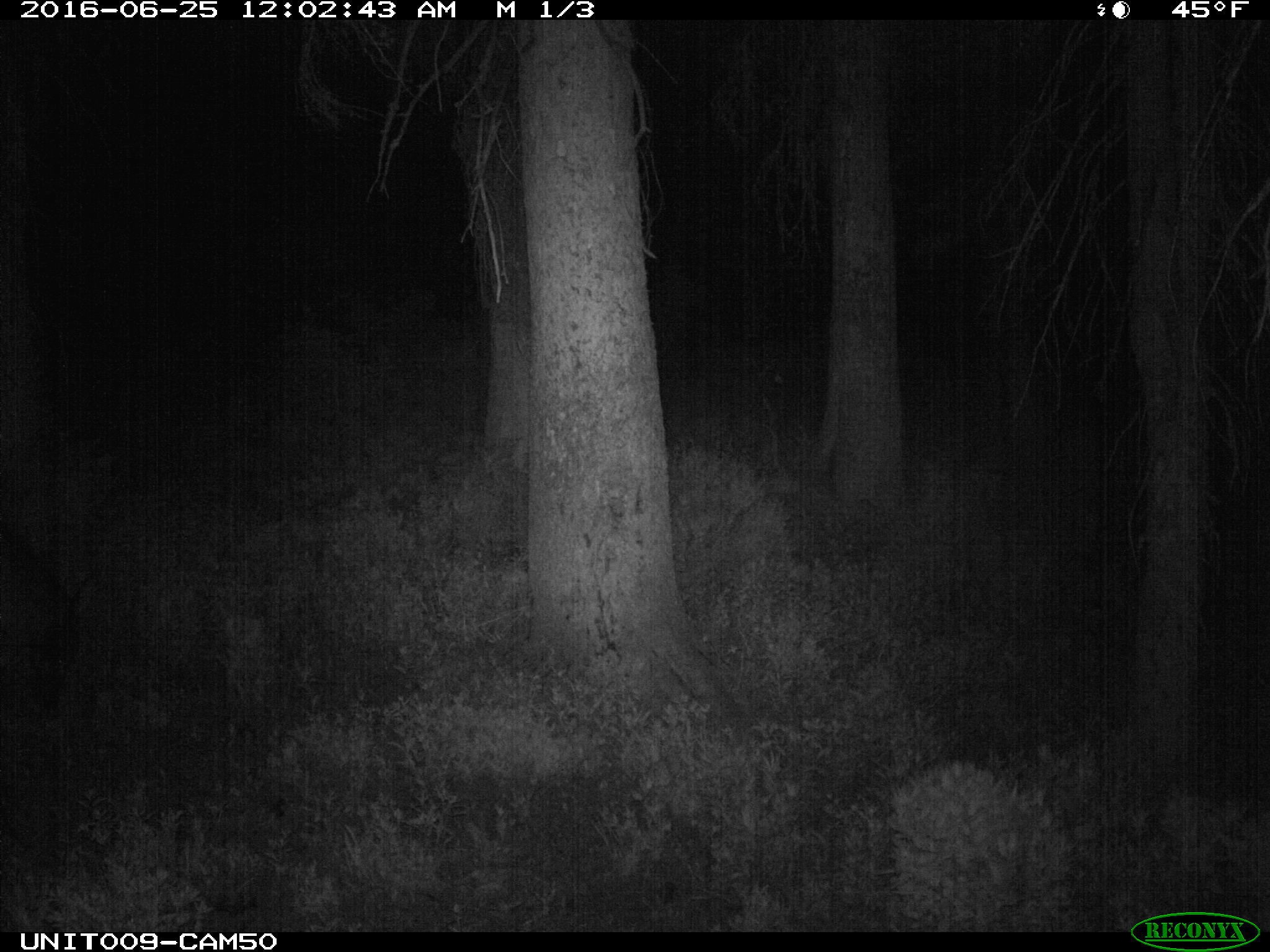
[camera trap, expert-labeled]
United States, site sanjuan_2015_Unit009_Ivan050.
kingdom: Animalia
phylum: Chordata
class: Mammalia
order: Artiodactyla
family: Cervidae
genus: Cervus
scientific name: Cervus elaphus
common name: red deer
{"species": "Cervus elaphus (red deer)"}